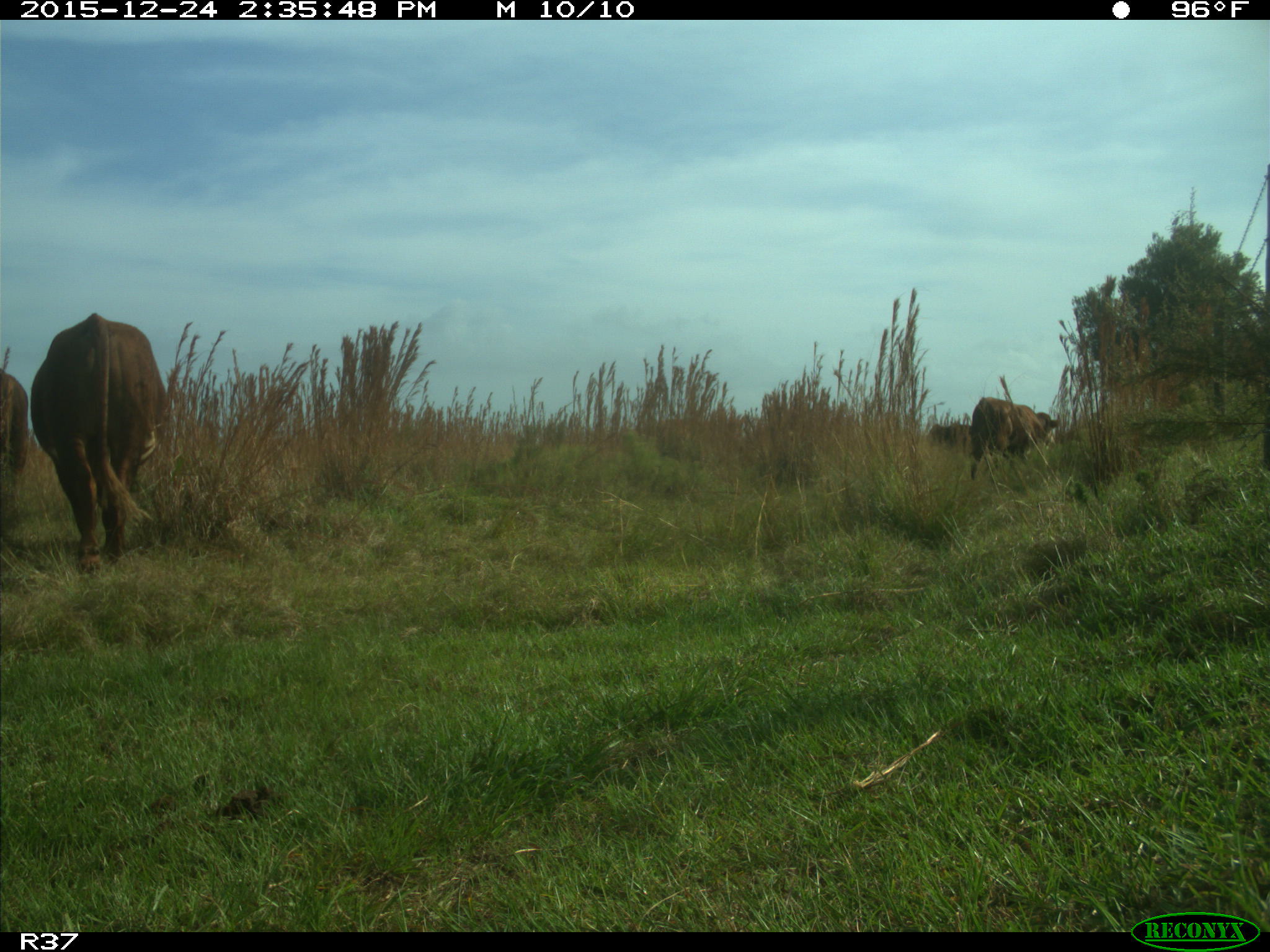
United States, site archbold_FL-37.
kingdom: Animalia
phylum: Chordata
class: Mammalia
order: Artiodactyla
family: Bovidae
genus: Bos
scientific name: Bos taurus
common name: domestic cow